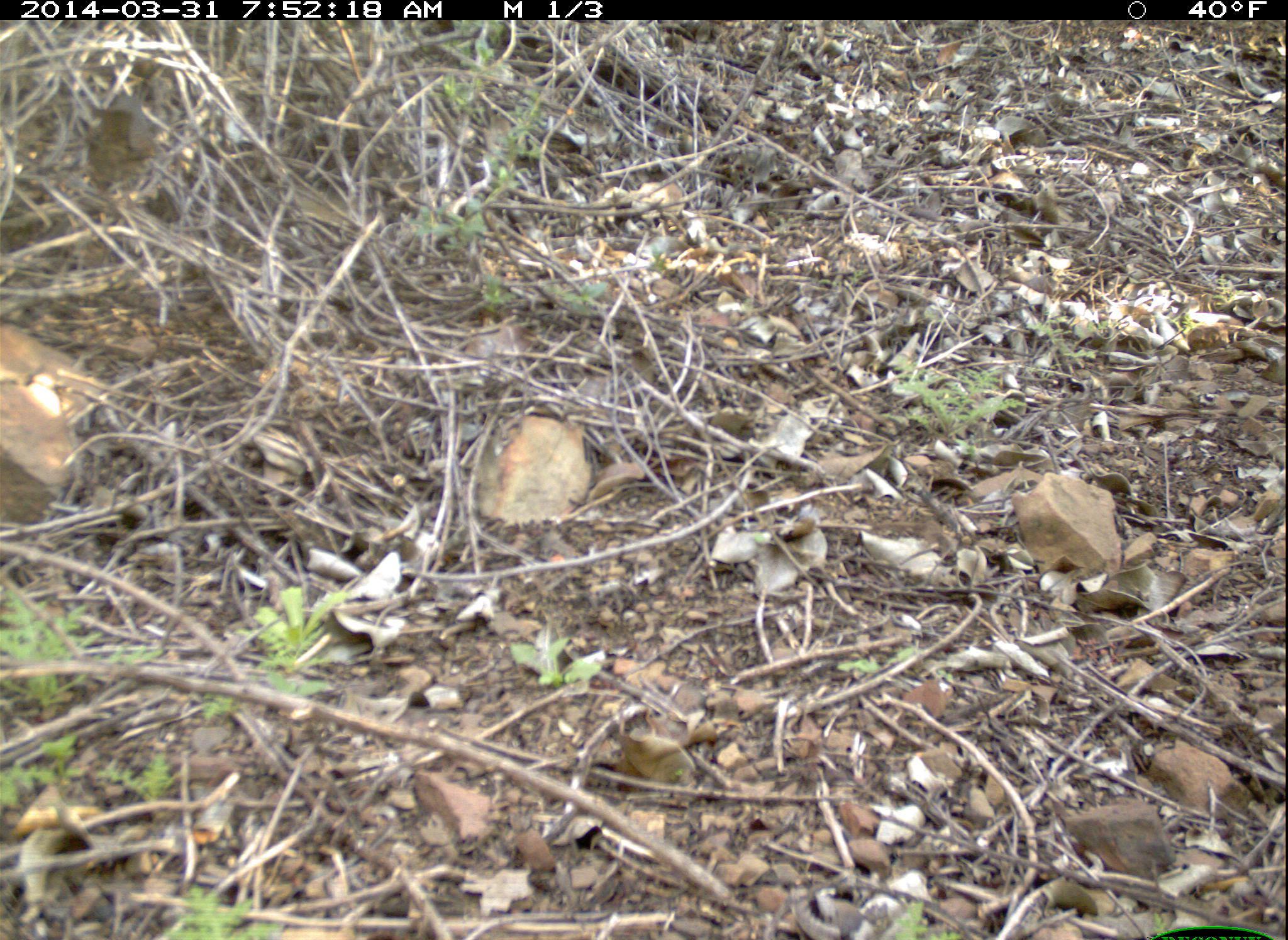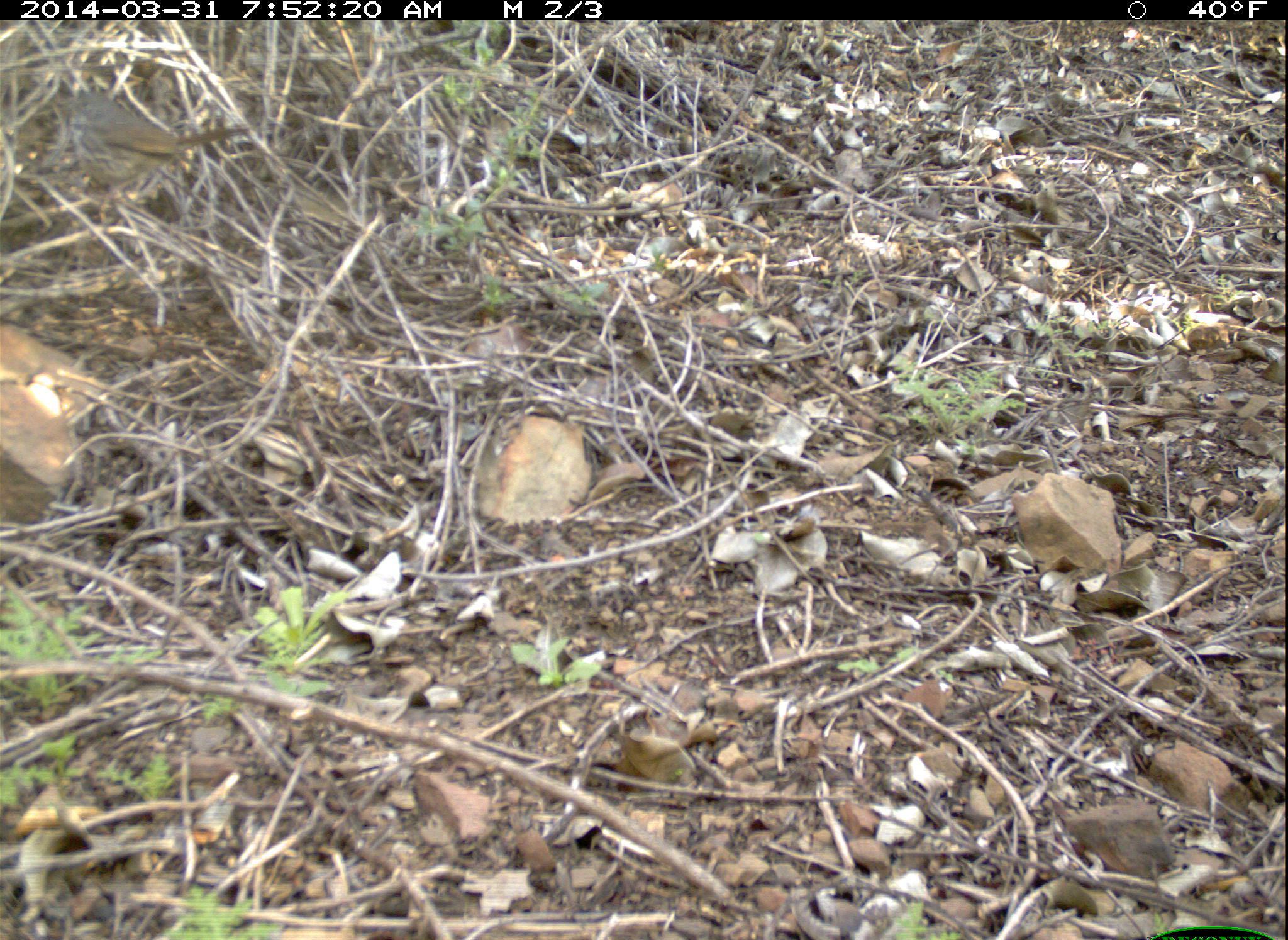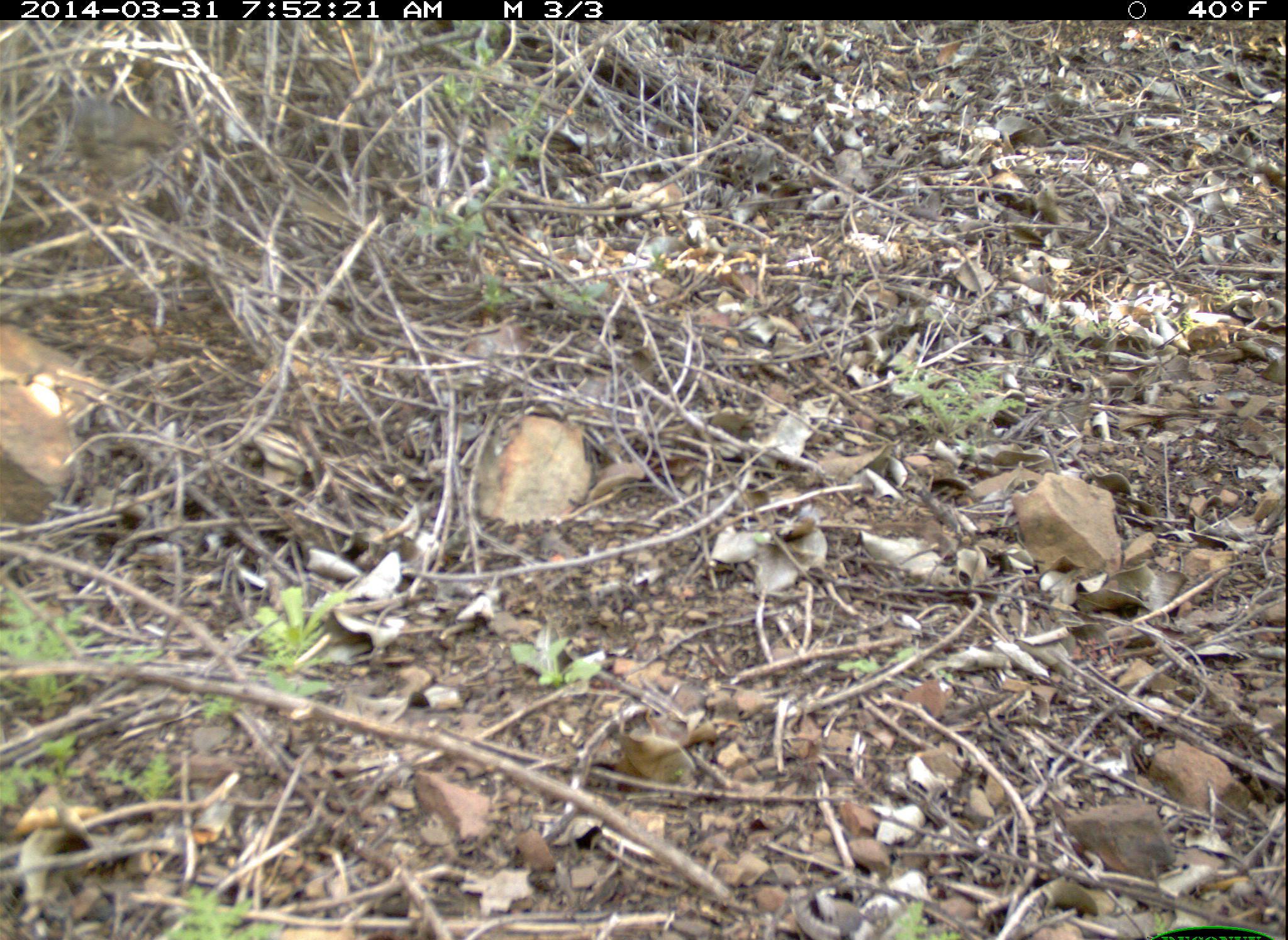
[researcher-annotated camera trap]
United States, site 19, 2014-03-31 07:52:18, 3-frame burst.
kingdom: Animalia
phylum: Chordata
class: Aves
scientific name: Aves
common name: bird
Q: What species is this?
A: Bird (Aves).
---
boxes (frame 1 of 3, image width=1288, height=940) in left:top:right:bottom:
bird: 76:91:162:187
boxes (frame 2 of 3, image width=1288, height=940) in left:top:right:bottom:
bird: 56:89:252:217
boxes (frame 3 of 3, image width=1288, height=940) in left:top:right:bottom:
bird: 69:98:186:200